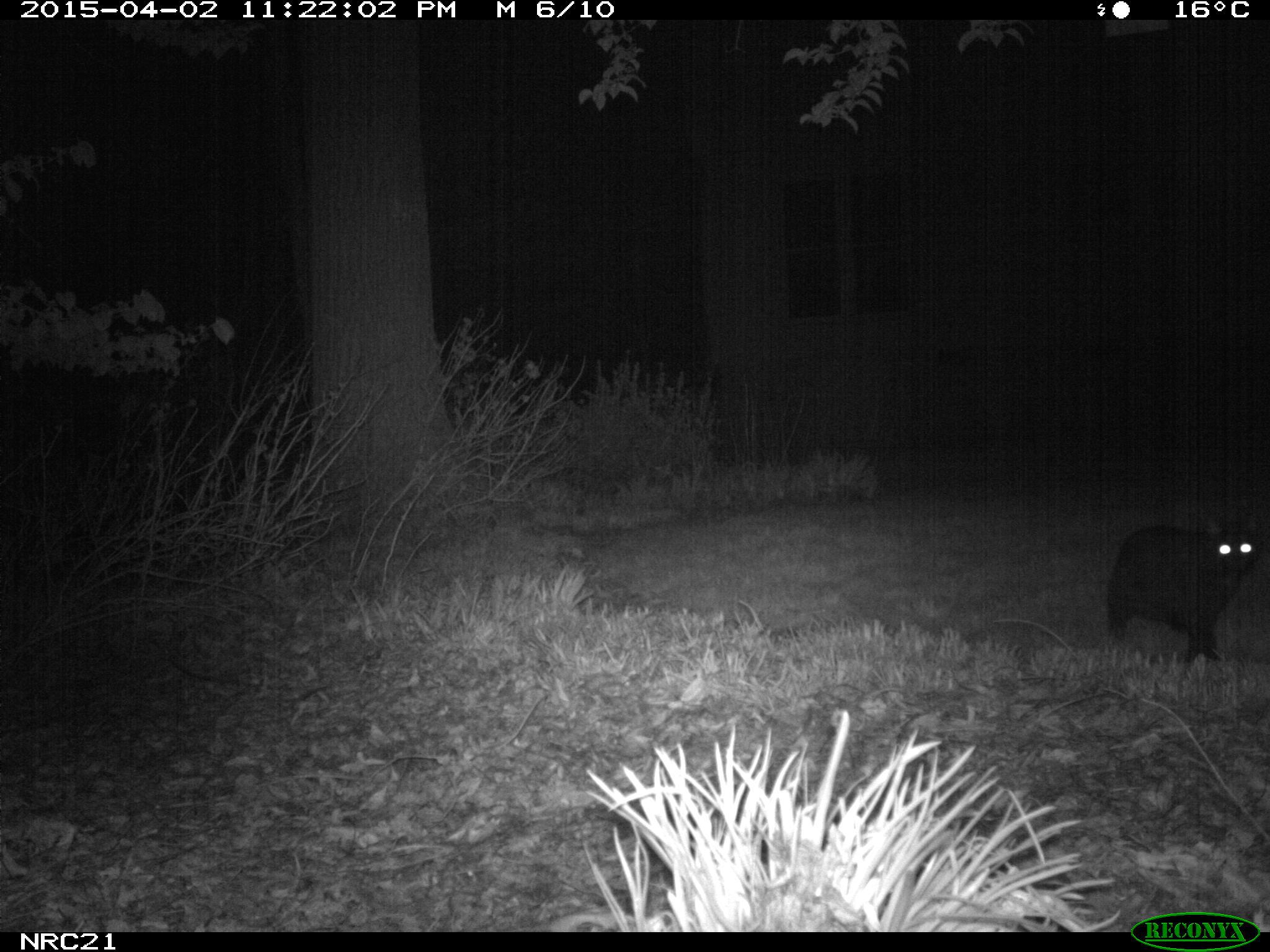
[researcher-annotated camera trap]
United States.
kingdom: Animalia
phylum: Chordata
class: Mammalia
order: Carnivora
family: Felidae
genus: Felis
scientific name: Felis catus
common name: domestic cat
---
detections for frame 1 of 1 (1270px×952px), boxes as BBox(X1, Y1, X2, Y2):
Domestic Cat: BBox(1084, 510, 1264, 673)